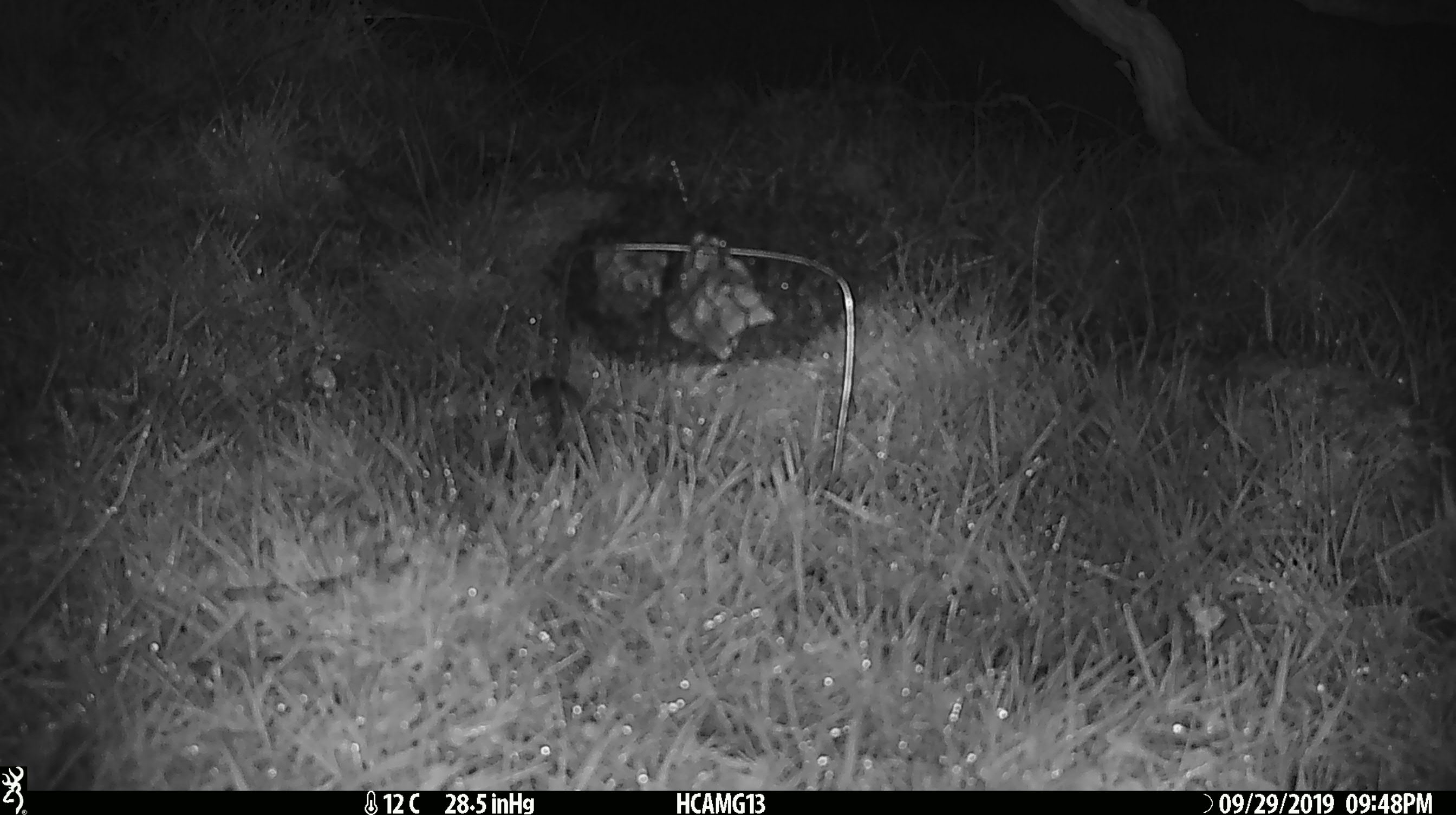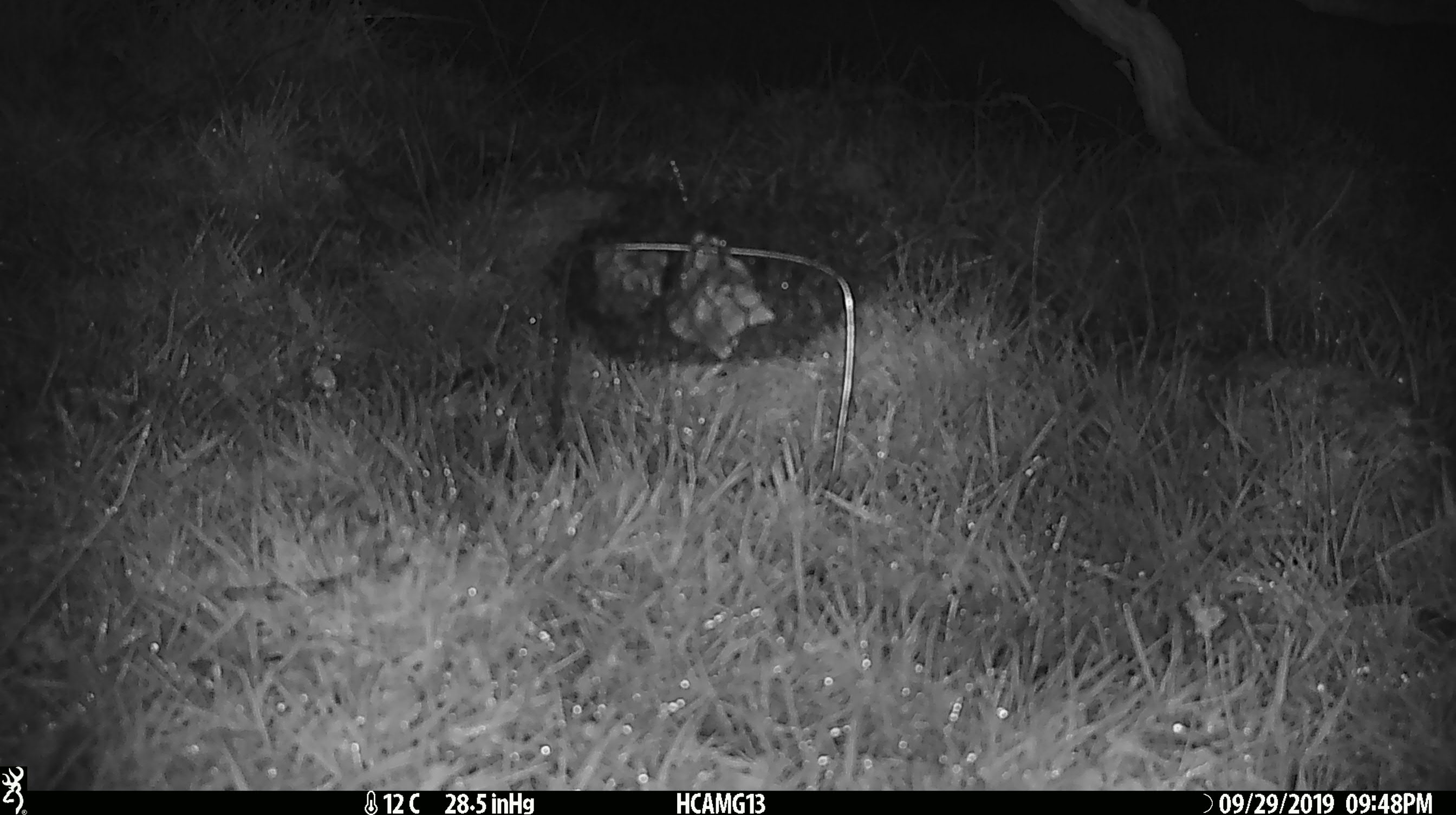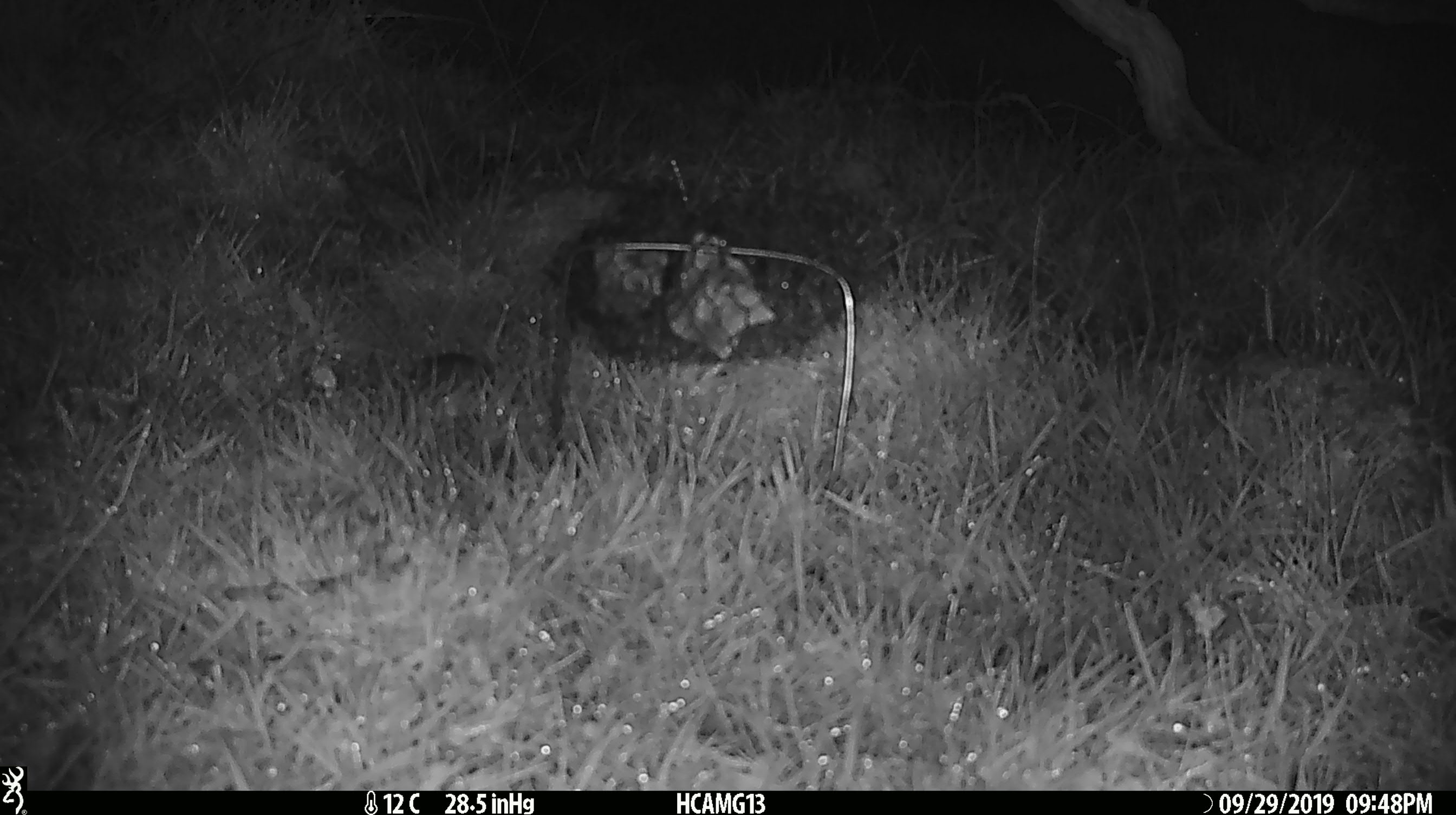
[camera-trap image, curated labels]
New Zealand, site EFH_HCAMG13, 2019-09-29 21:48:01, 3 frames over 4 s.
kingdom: Animalia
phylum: Chordata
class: Mammalia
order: Rodentia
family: Muridae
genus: Mus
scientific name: Mus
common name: mouse